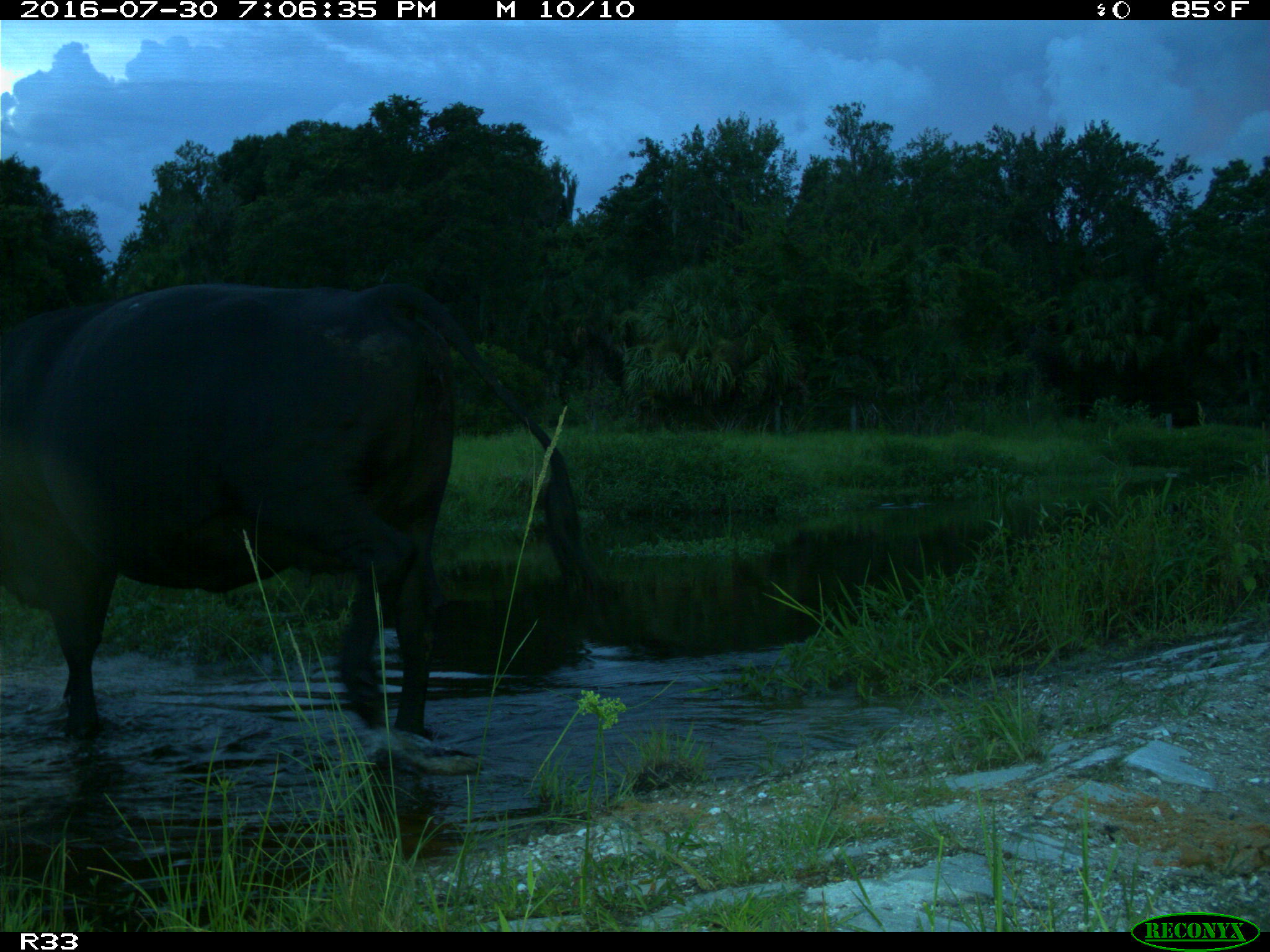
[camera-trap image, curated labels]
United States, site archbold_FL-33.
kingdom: Animalia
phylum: Chordata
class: Mammalia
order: Artiodactyla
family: Bovidae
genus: Bos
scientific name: Bos taurus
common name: domestic cow